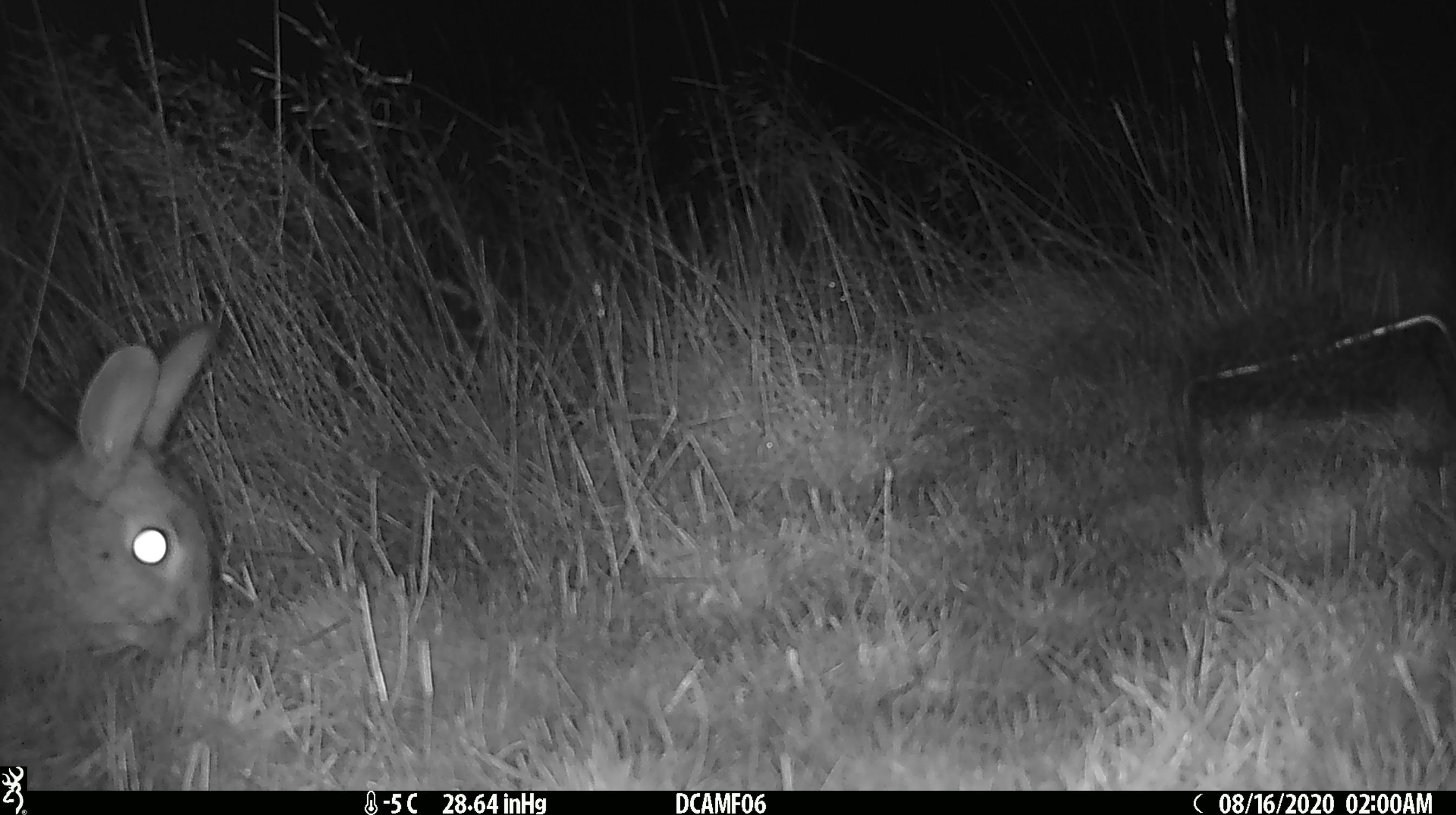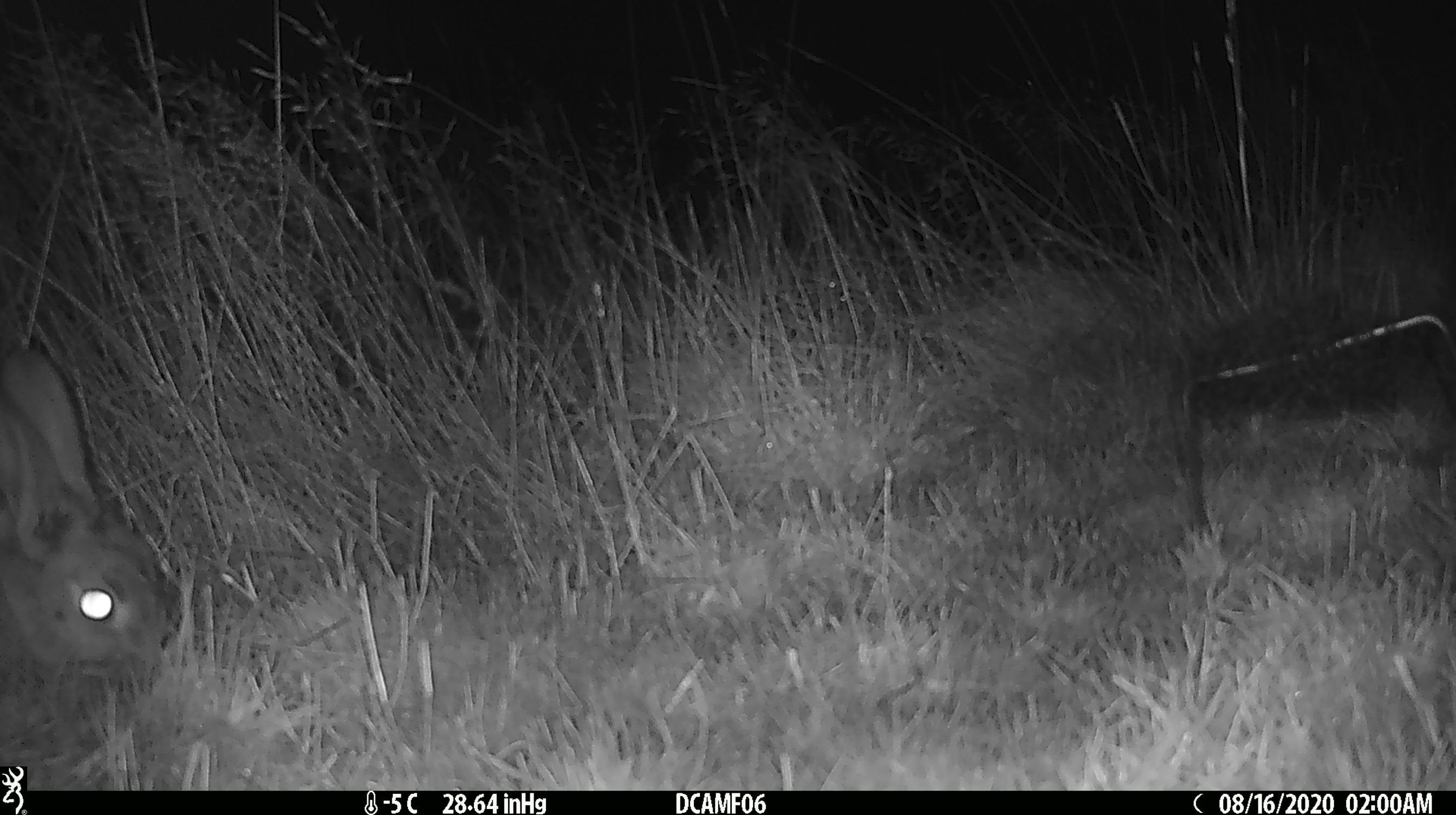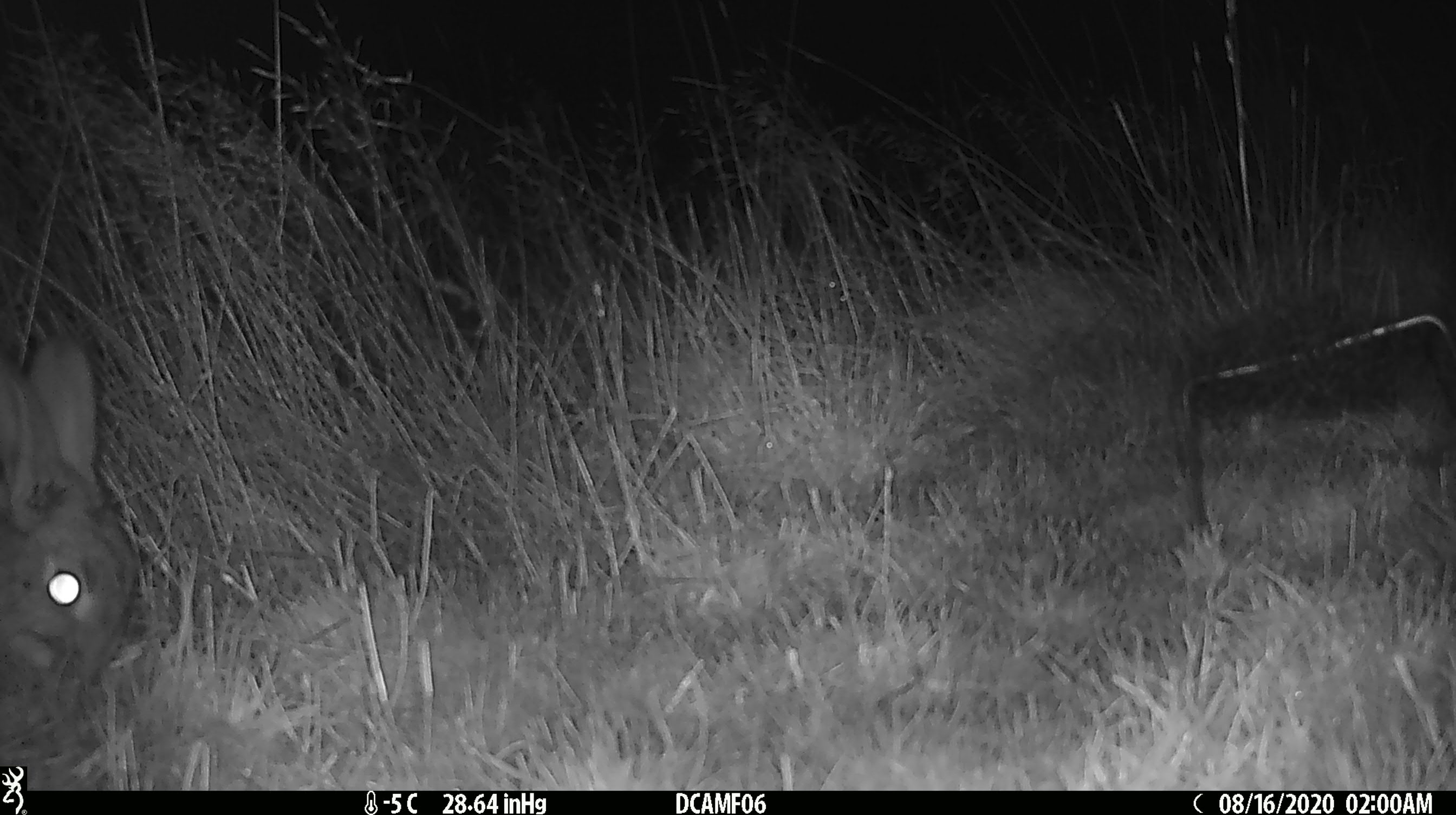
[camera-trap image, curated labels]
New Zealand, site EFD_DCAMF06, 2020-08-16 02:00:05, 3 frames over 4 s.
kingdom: Animalia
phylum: Chordata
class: Mammalia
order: Lagomorpha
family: Leporidae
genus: Oryctolagus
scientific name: Oryctolagus cuniculus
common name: european rabbit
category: rabbit